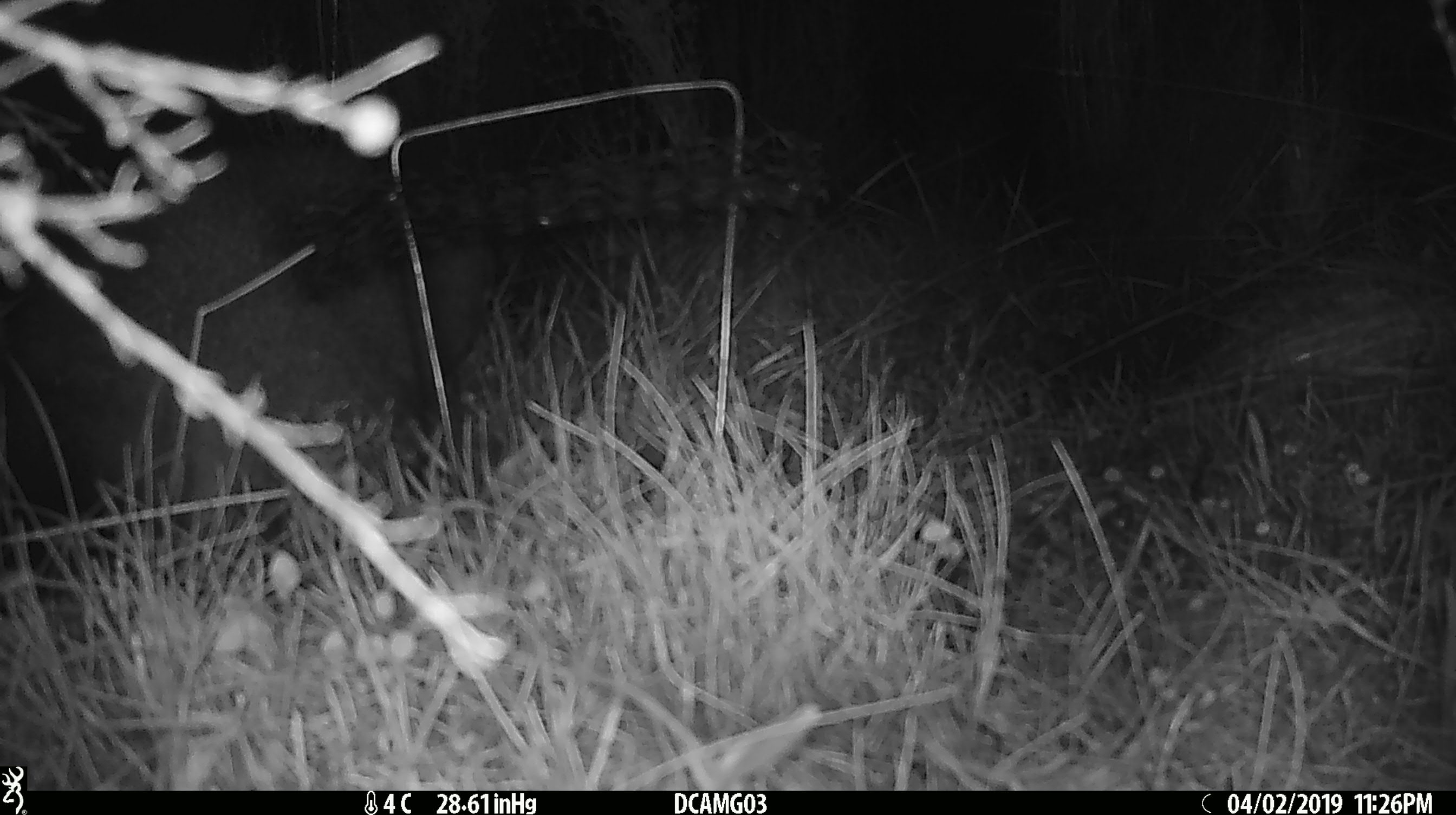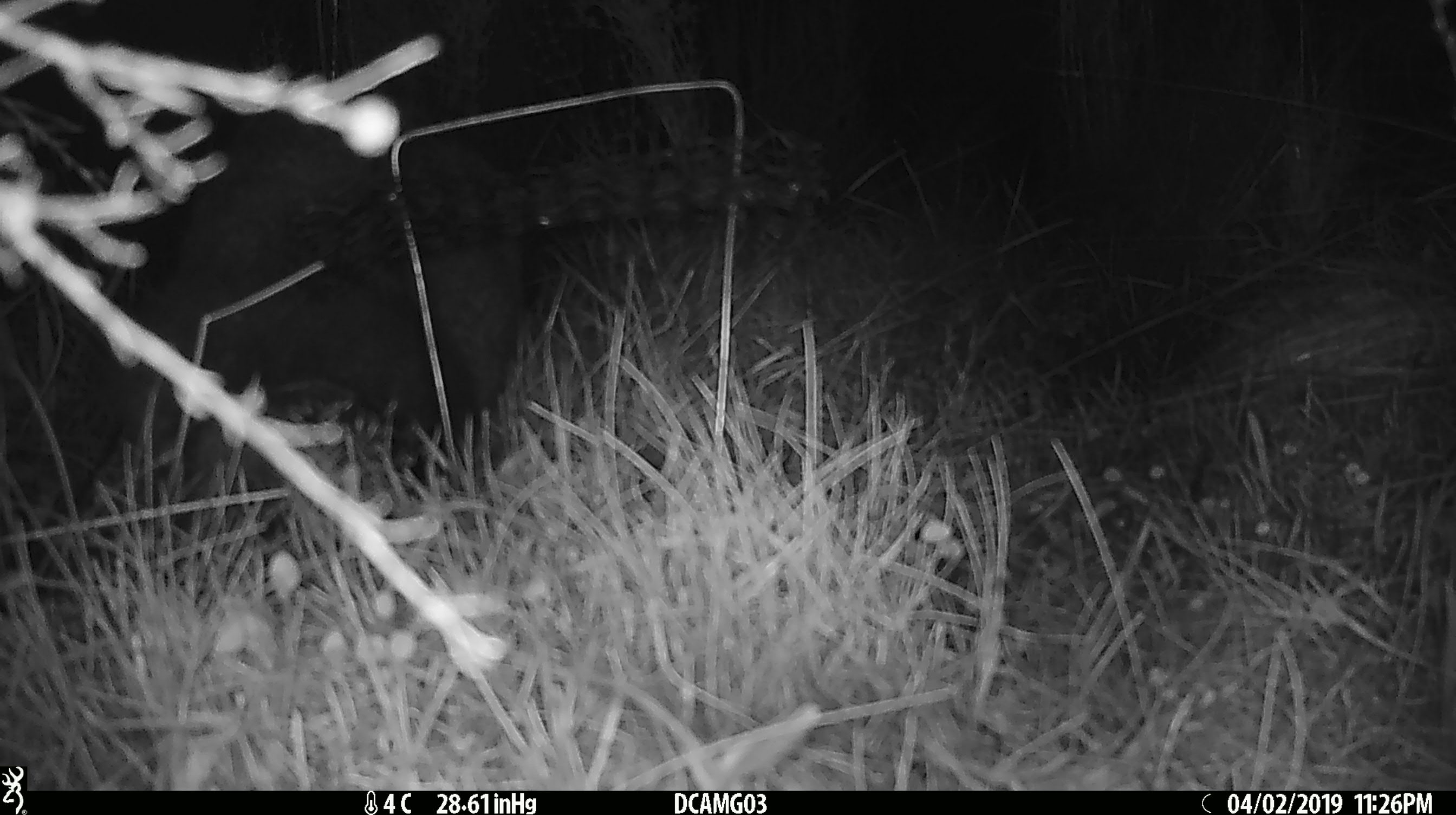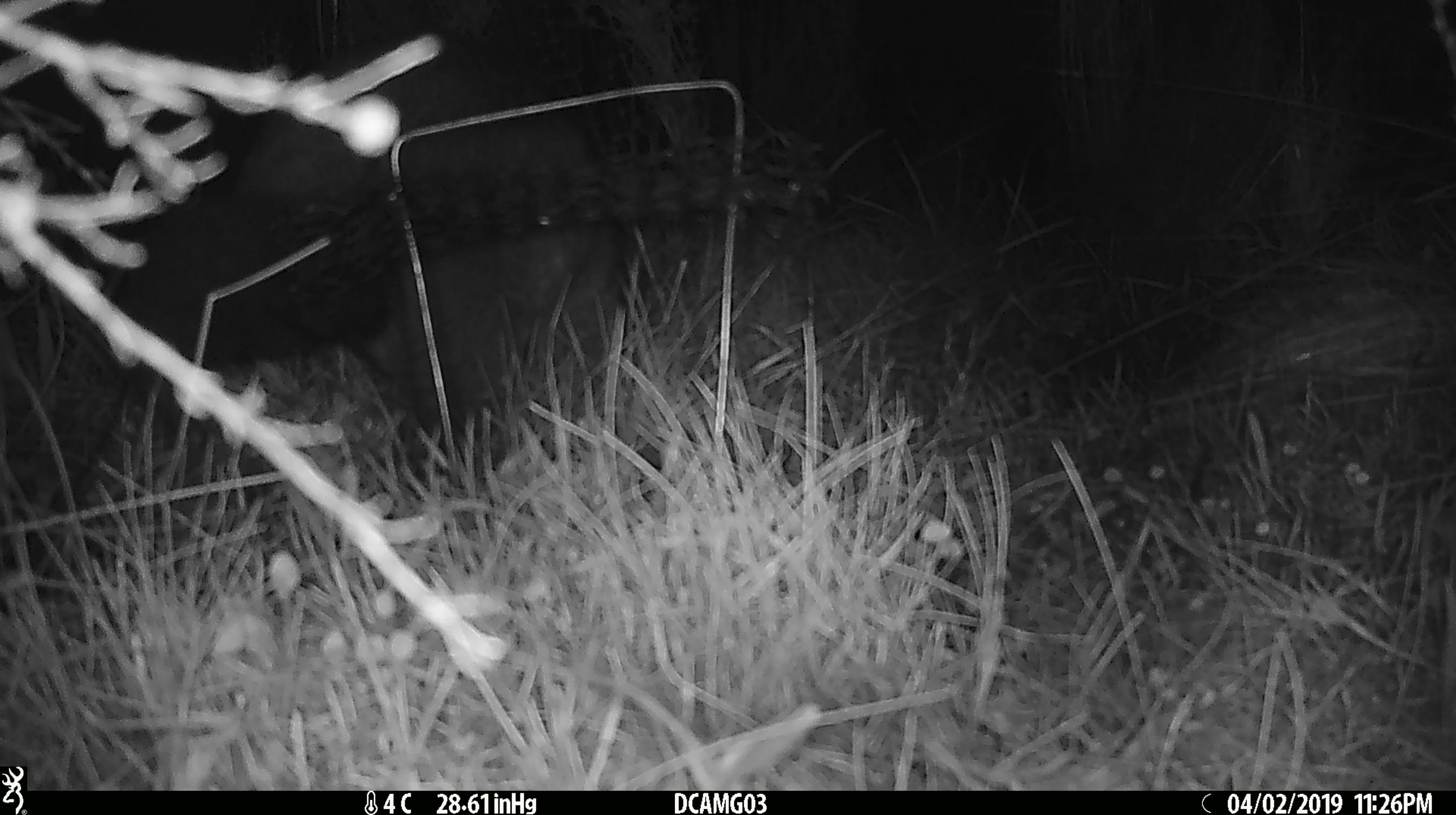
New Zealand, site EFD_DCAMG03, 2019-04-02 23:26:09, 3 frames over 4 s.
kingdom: Animalia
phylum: Chordata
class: Mammalia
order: Diprotodontia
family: Phalangeridae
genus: Trichosurus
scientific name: Trichosurus vulpecula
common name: common brushtail possum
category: possum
Possum (common brushtail possum) (Trichosurus vulpecula).